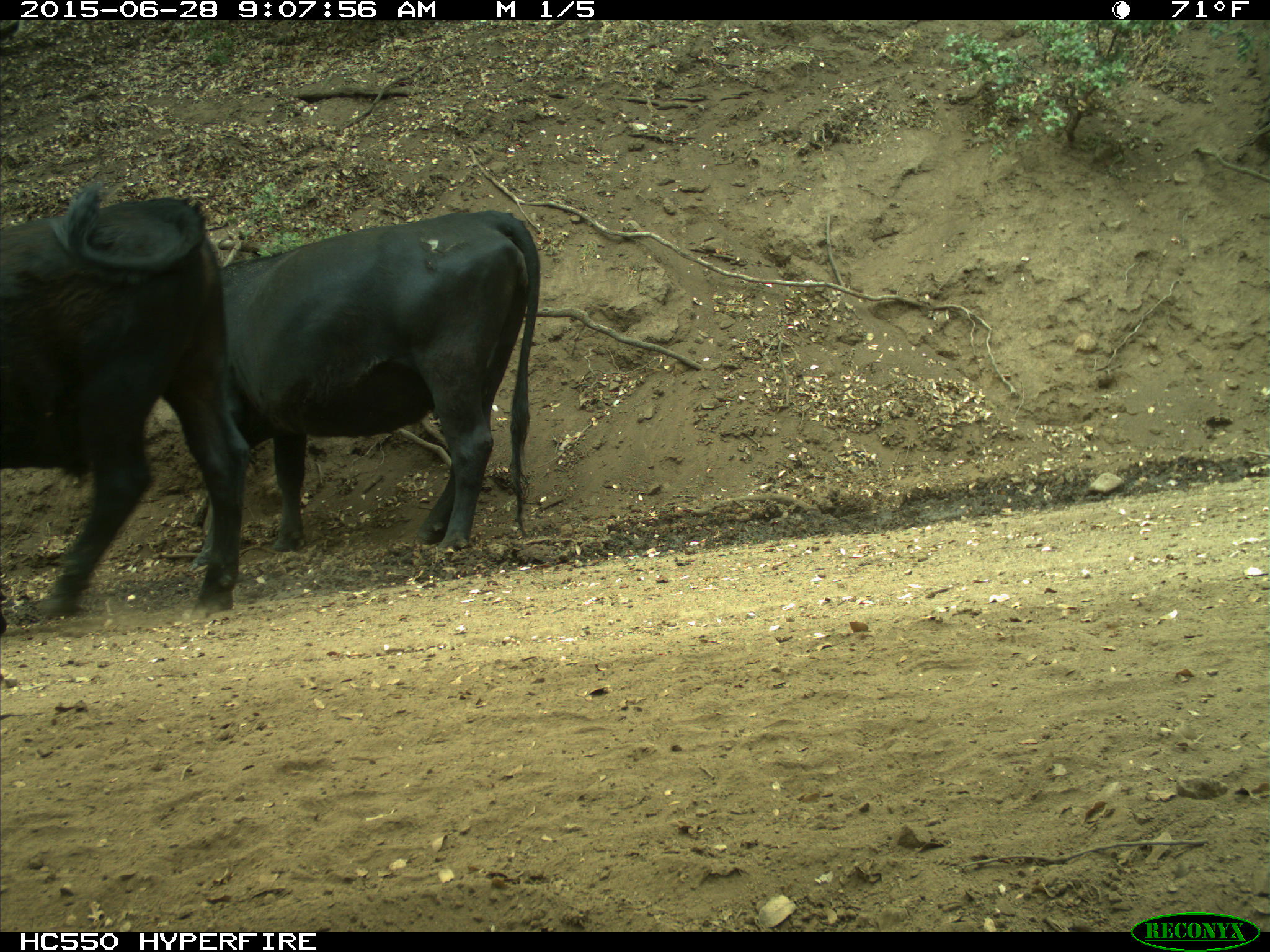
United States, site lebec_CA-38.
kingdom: Animalia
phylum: Chordata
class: Mammalia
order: Artiodactyla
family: Bovidae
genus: Bos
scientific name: Bos taurus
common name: domestic cow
Bos taurus (domestic cow).